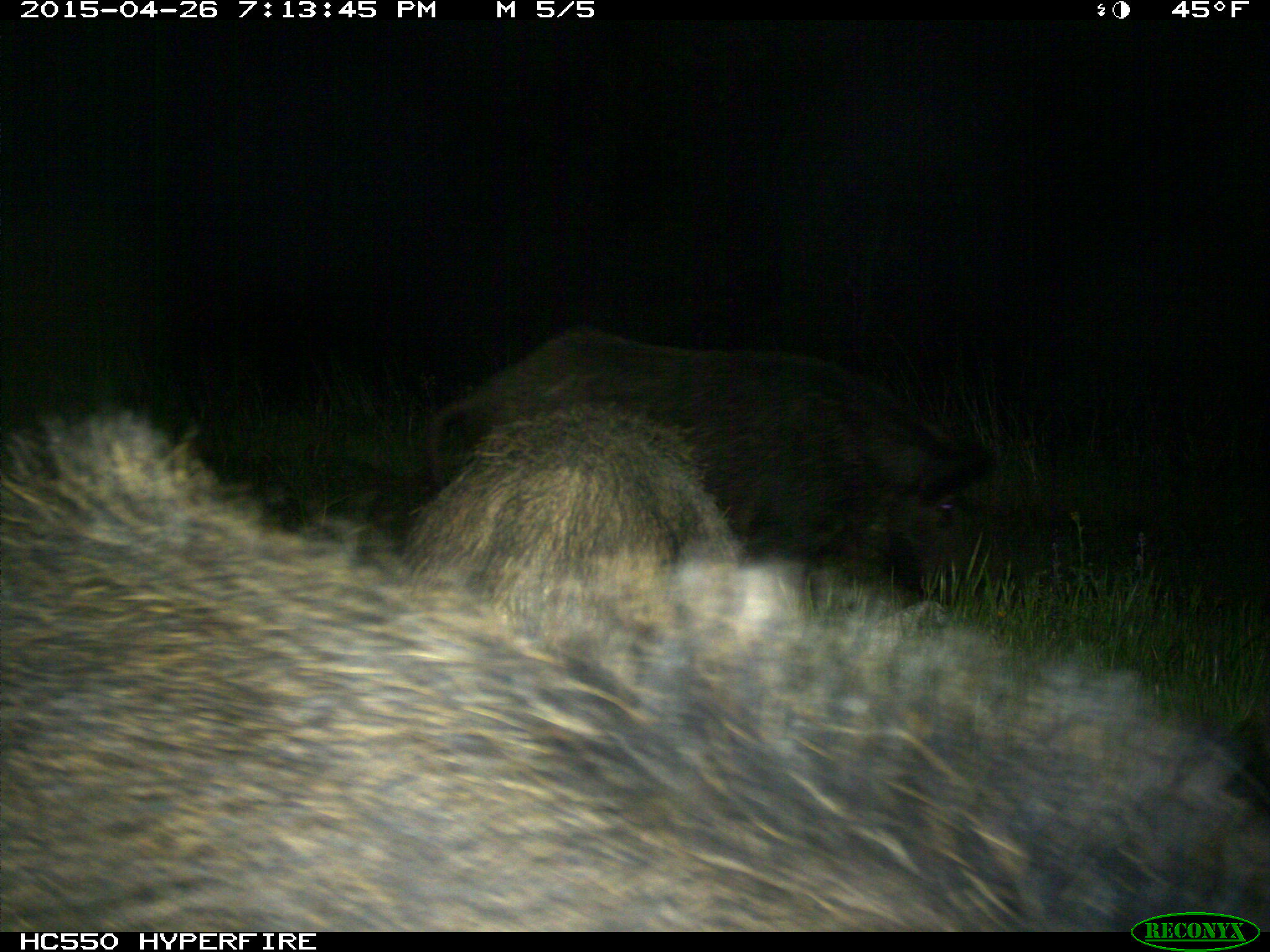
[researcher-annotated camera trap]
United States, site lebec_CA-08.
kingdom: Animalia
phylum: Chordata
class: Mammalia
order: Artiodactyla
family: Suidae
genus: Sus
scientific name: Sus scrofa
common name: wild boar